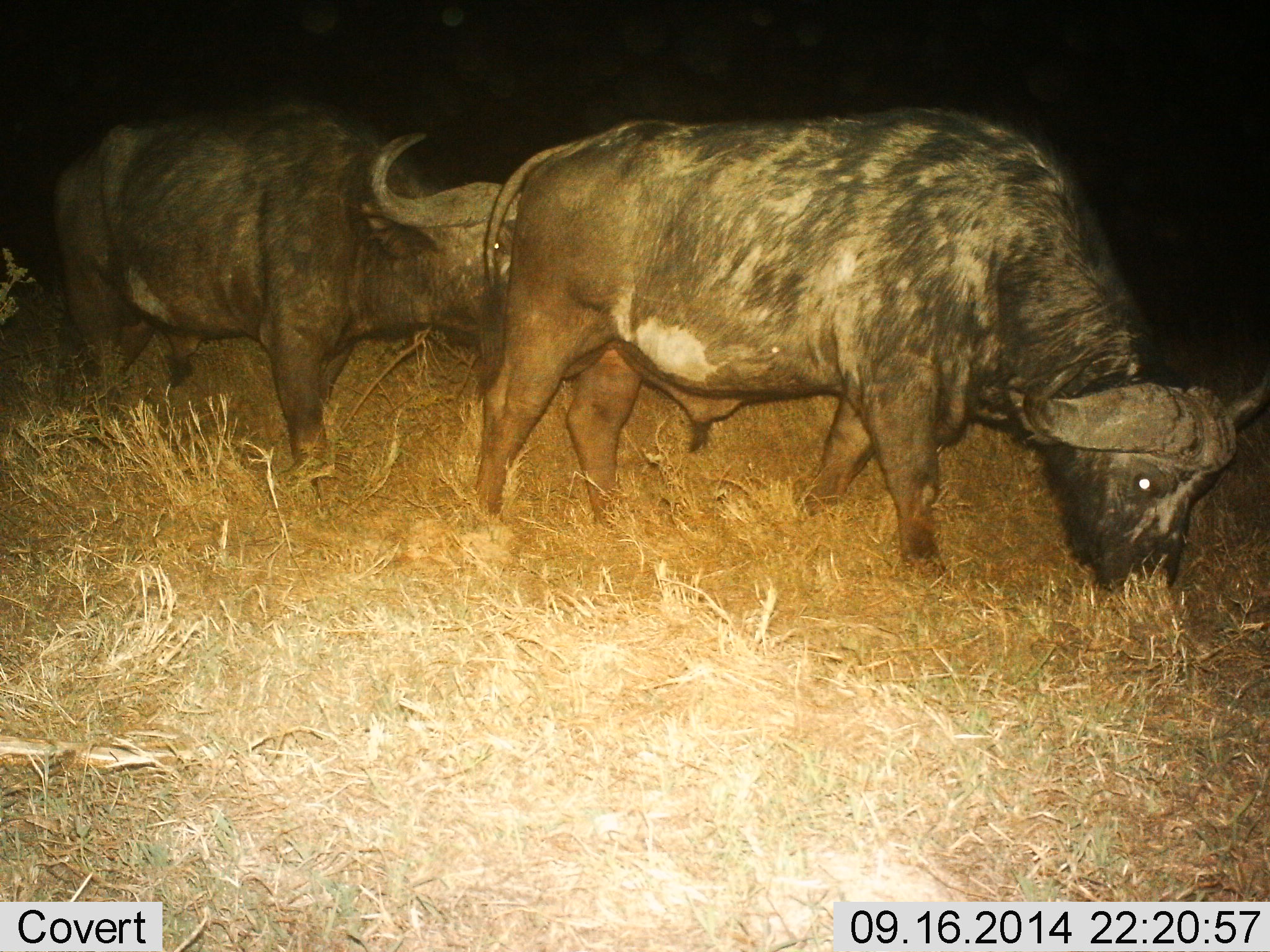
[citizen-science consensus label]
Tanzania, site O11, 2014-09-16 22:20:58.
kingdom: Animalia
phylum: Chordata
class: Mammalia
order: Artiodactyla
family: Bovidae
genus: Syncerus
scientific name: Syncerus caffer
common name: cape buffalo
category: buffalo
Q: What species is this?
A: Buffalo (cape buffalo) (Syncerus caffer).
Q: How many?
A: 2.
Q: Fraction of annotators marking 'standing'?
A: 20%.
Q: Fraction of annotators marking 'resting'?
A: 0%.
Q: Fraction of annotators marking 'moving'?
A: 30%.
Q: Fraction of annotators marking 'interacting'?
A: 20%.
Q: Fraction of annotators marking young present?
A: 0%.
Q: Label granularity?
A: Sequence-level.